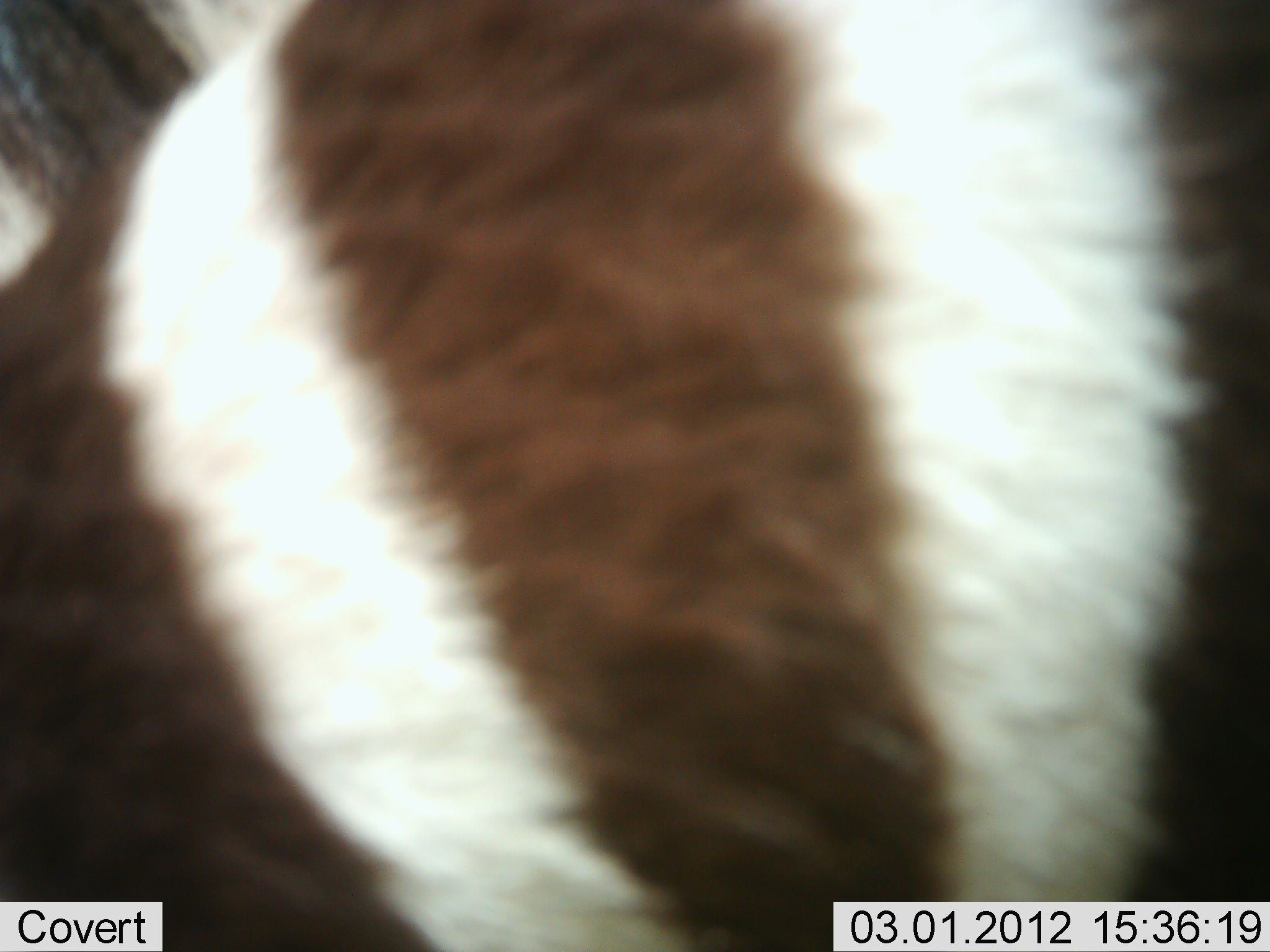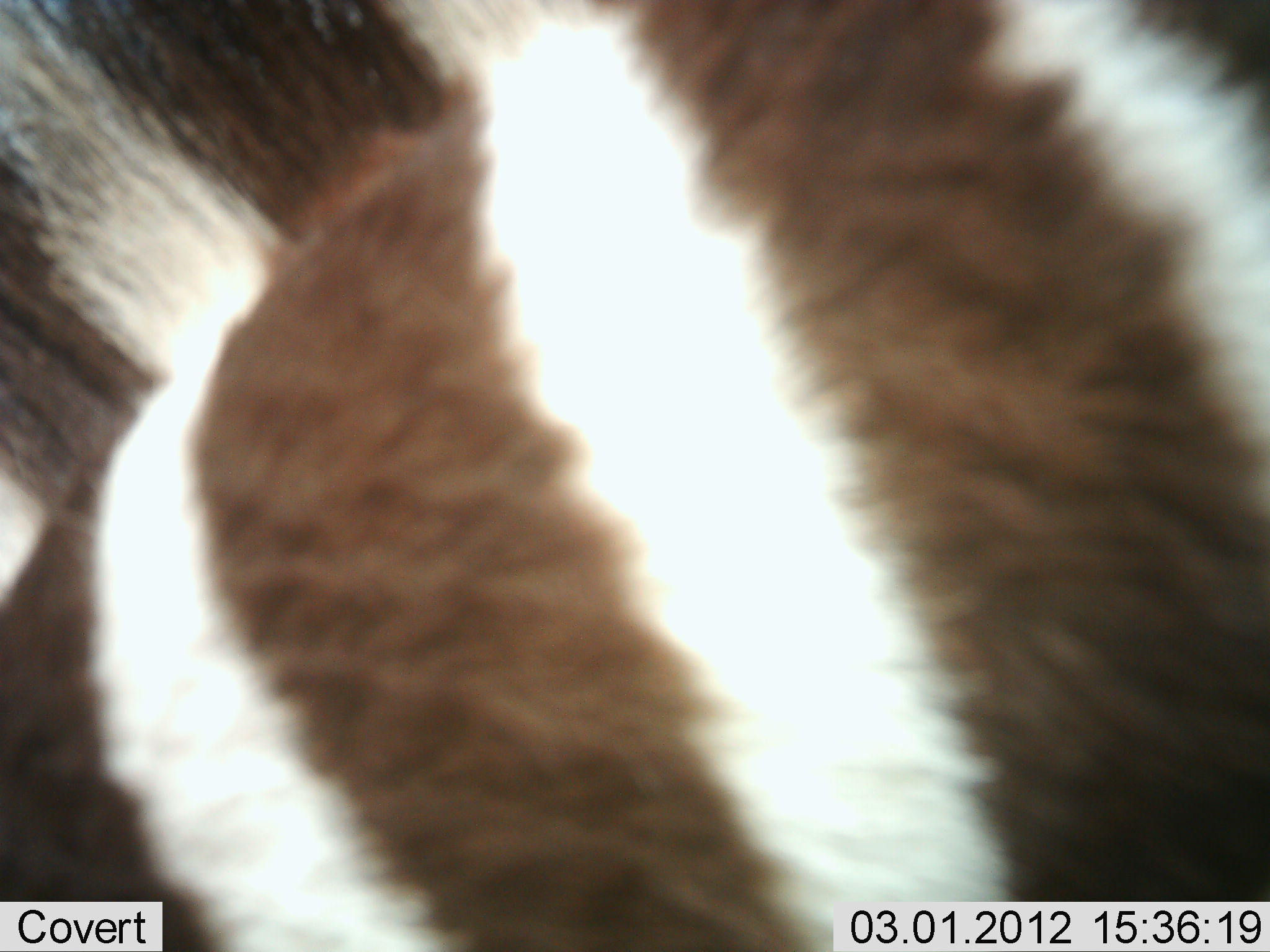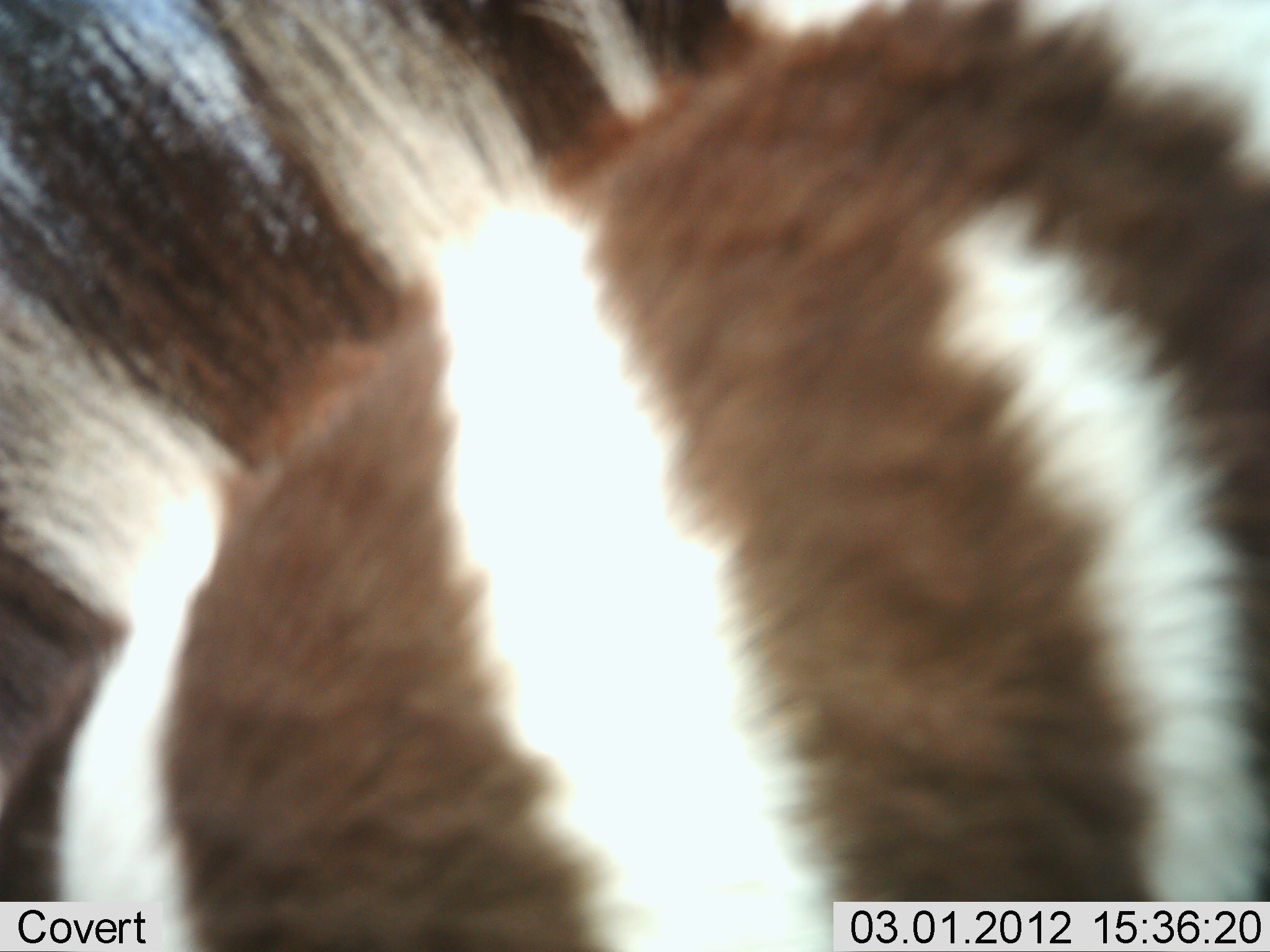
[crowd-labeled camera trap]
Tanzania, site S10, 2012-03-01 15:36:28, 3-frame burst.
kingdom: Animalia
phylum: Chordata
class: Mammalia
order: Perissodactyla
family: Equidae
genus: Equus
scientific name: Equus quagga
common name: plains zebra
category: zebra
Zebra (plains zebra) (Equus quagga), count 1. Behavior (volunteer vote fractions): standing 75%, resting 0%, moving 19%, interacting 0%. Young present (vote fraction): 0%. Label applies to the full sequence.